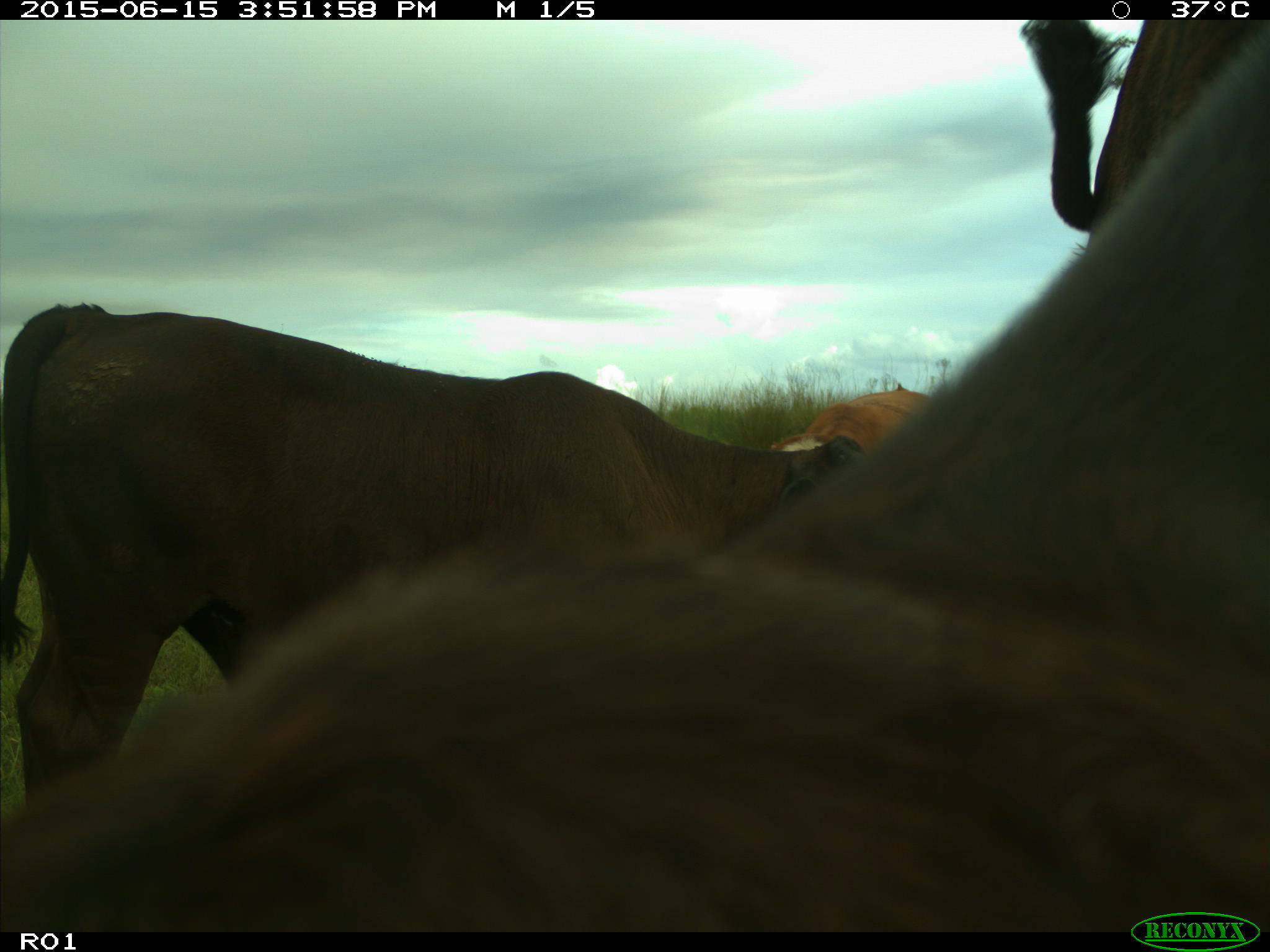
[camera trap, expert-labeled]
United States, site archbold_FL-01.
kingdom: Animalia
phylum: Chordata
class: Mammalia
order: Artiodactyla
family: Bovidae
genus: Bos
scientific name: Bos taurus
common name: domestic cow